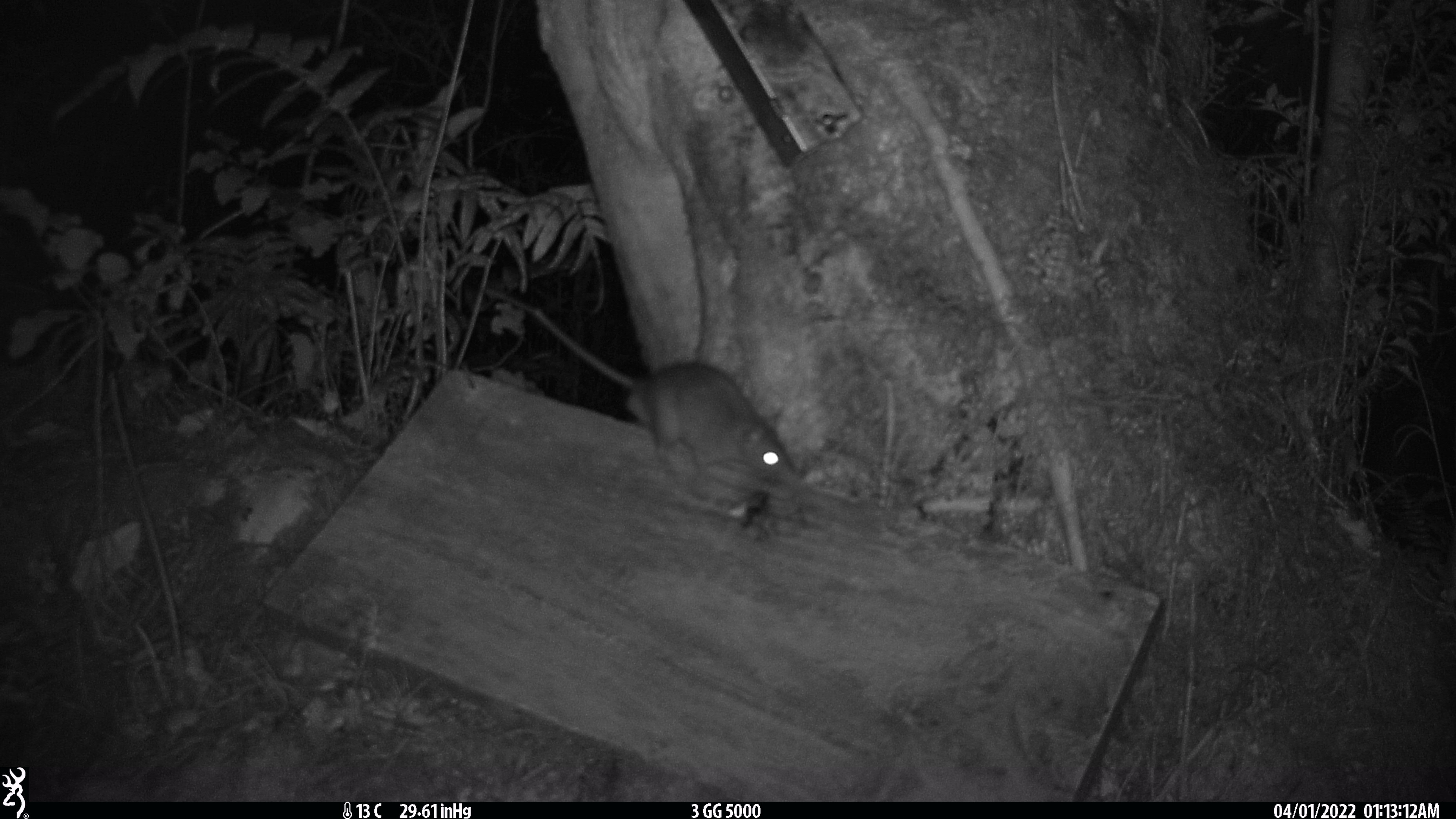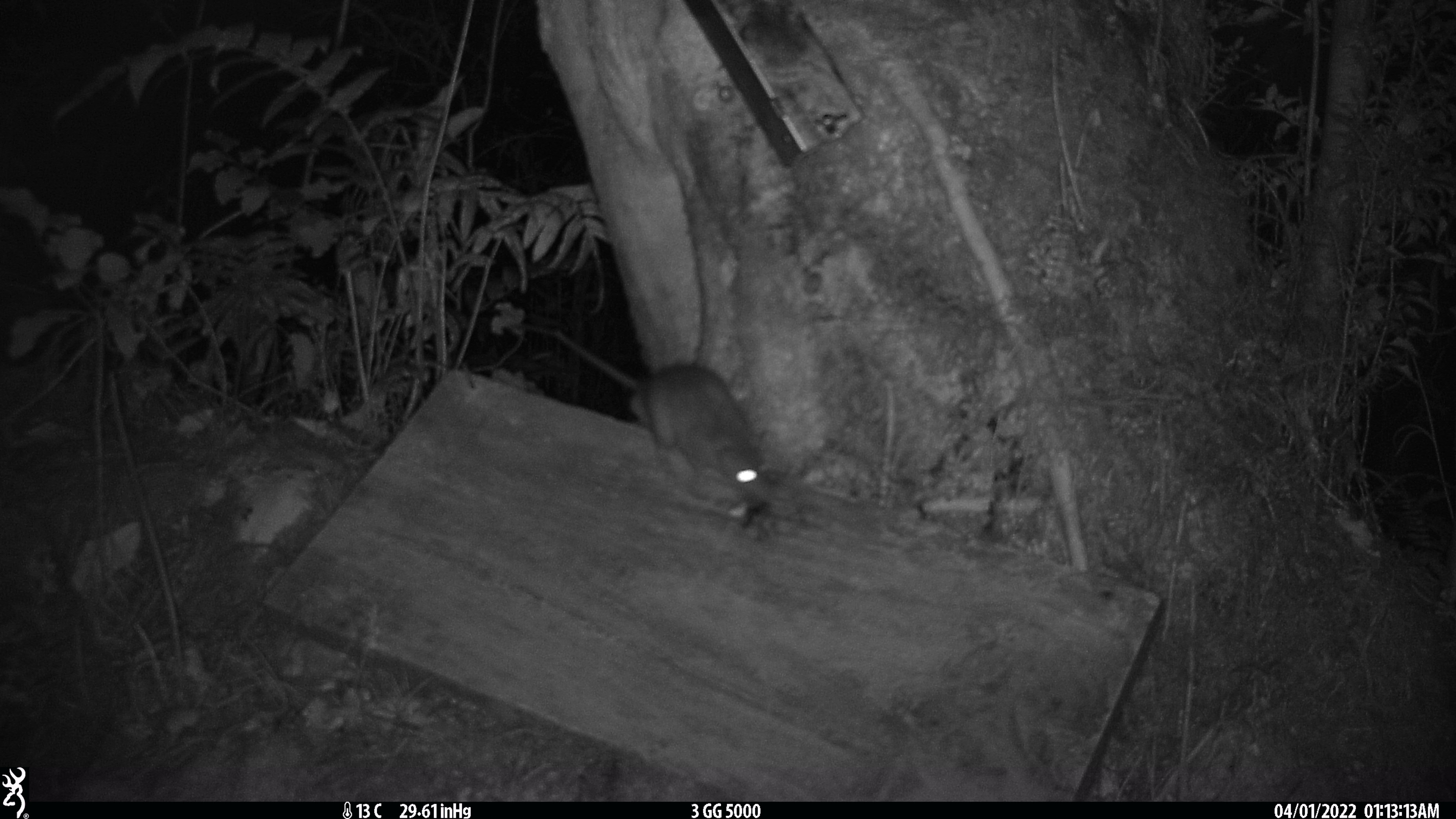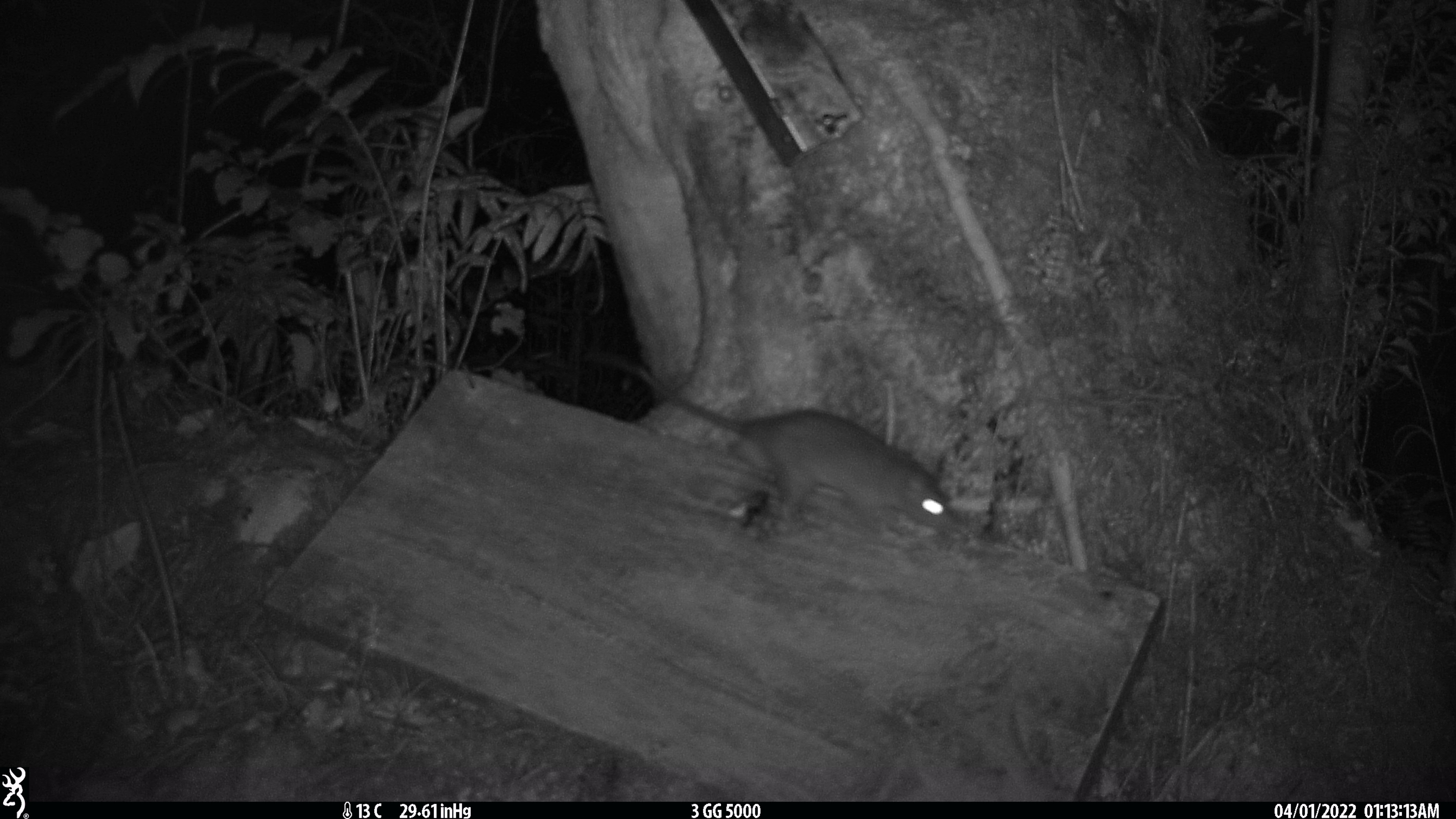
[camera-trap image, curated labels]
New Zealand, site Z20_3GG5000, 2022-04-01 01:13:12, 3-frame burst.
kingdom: Animalia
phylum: Chordata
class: Mammalia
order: Rodentia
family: Muridae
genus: Rattus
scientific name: Rattus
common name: rat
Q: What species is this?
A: Rat (Rattus).